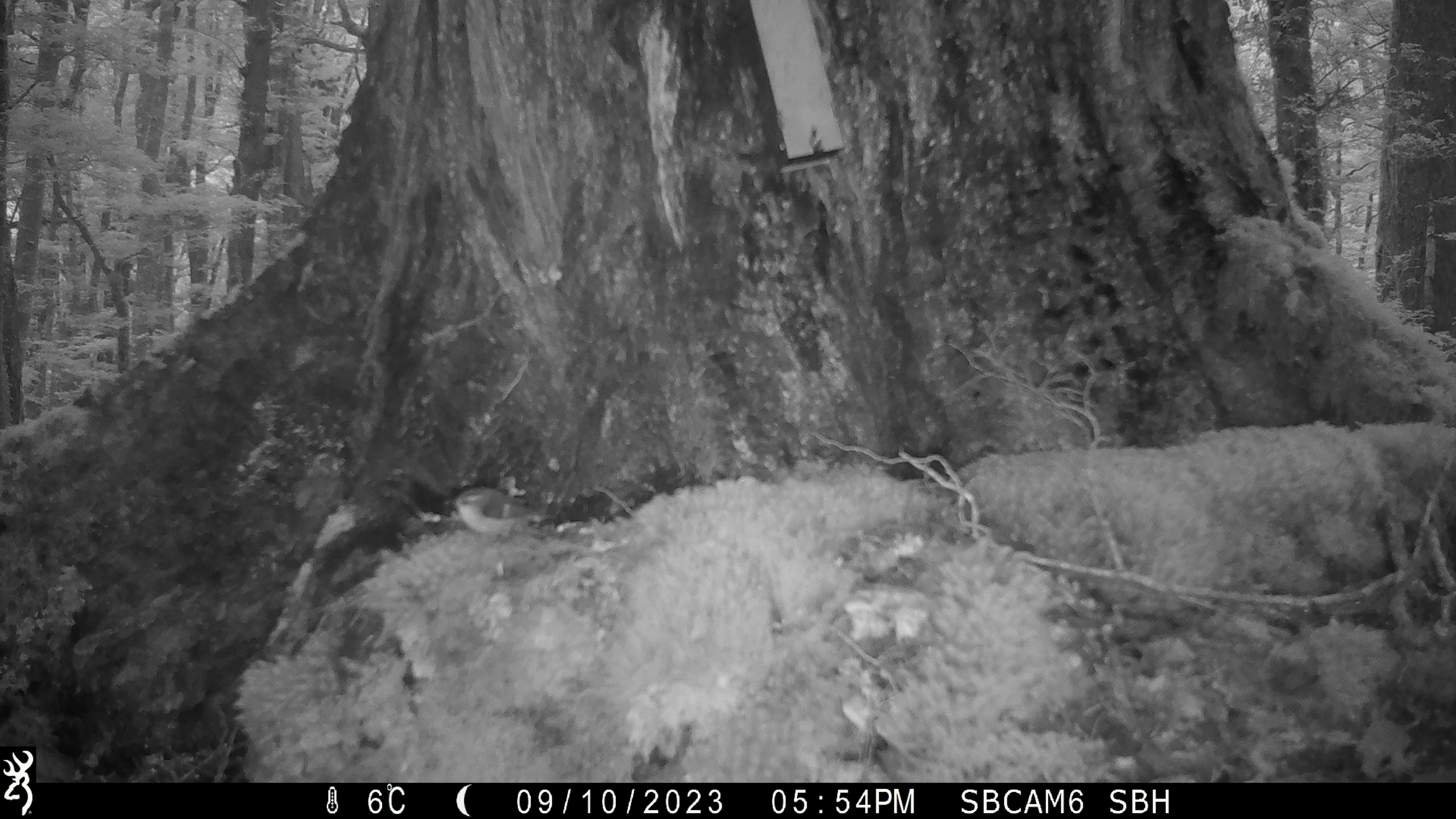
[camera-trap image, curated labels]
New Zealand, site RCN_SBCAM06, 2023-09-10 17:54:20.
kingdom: Animalia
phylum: Chordata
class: Aves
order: Passeriformes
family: Acanthisittidae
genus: Acanthisitta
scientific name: Acanthisitta chloris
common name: rifleman